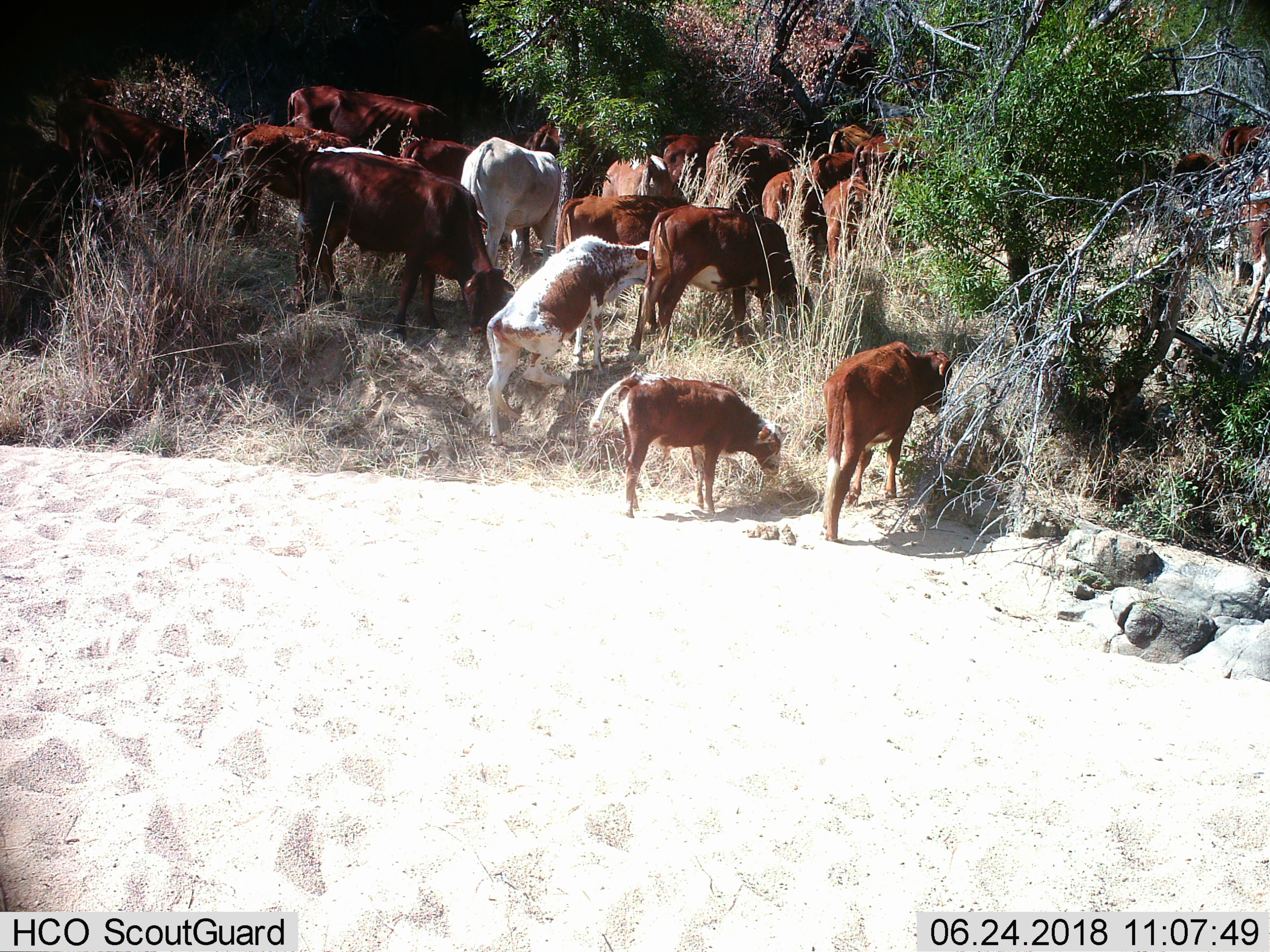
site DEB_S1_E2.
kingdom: Animalia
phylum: Chordata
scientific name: Vertebrata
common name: domestic animal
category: domesticanimal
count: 11-50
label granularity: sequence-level